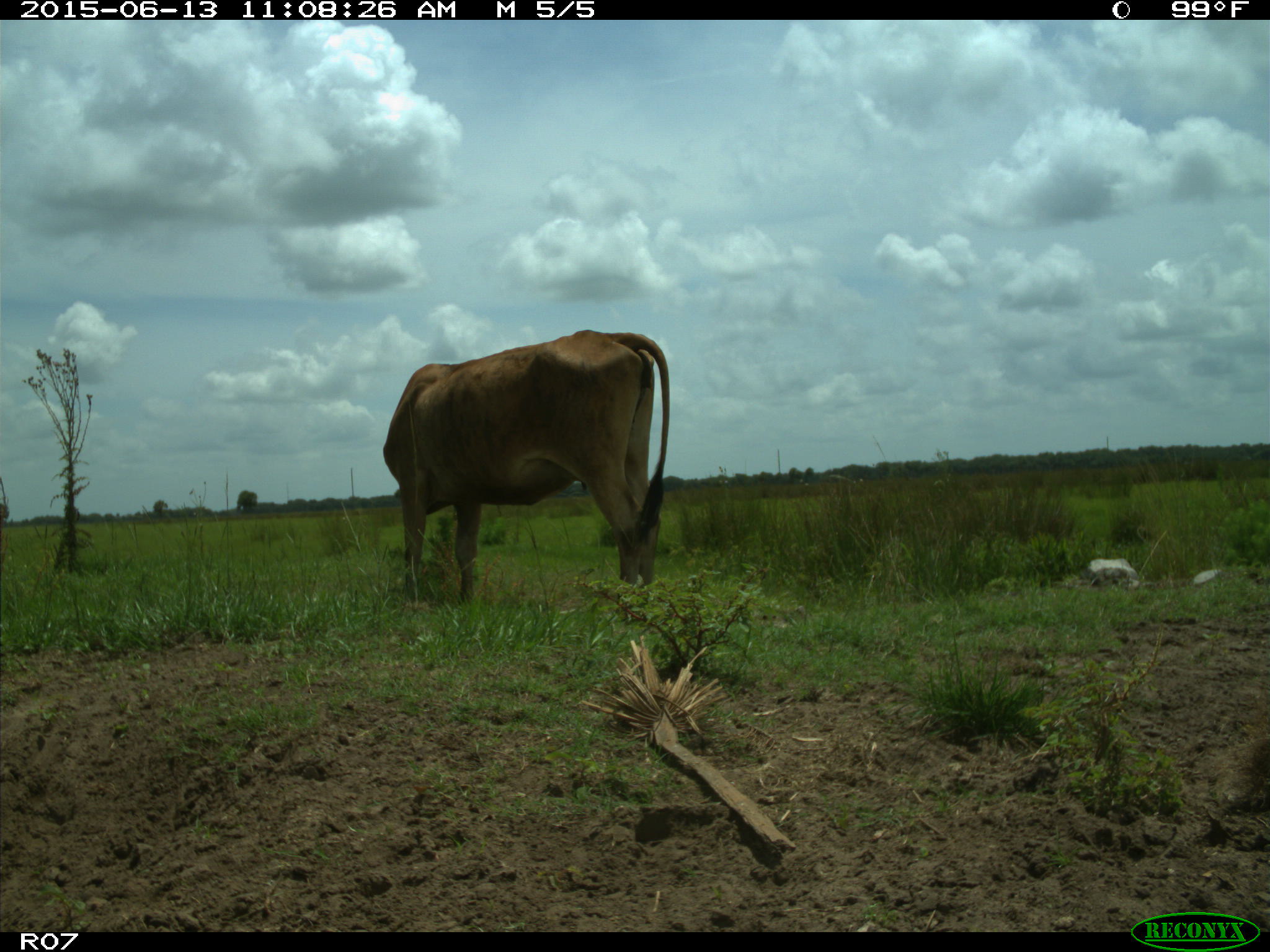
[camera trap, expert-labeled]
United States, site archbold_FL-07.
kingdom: Animalia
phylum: Chordata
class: Mammalia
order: Artiodactyla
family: Bovidae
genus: Bos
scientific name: Bos taurus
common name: domestic cow